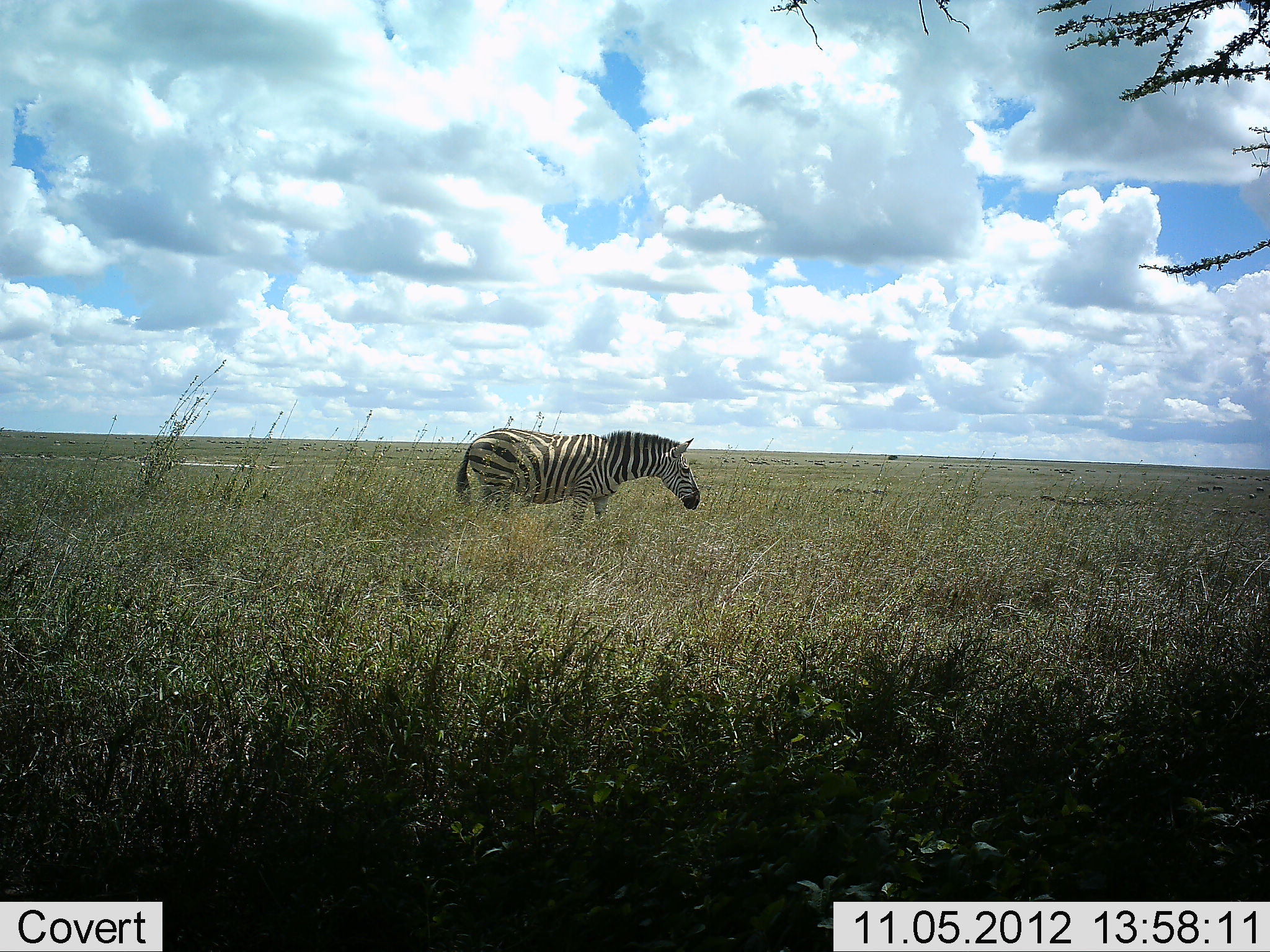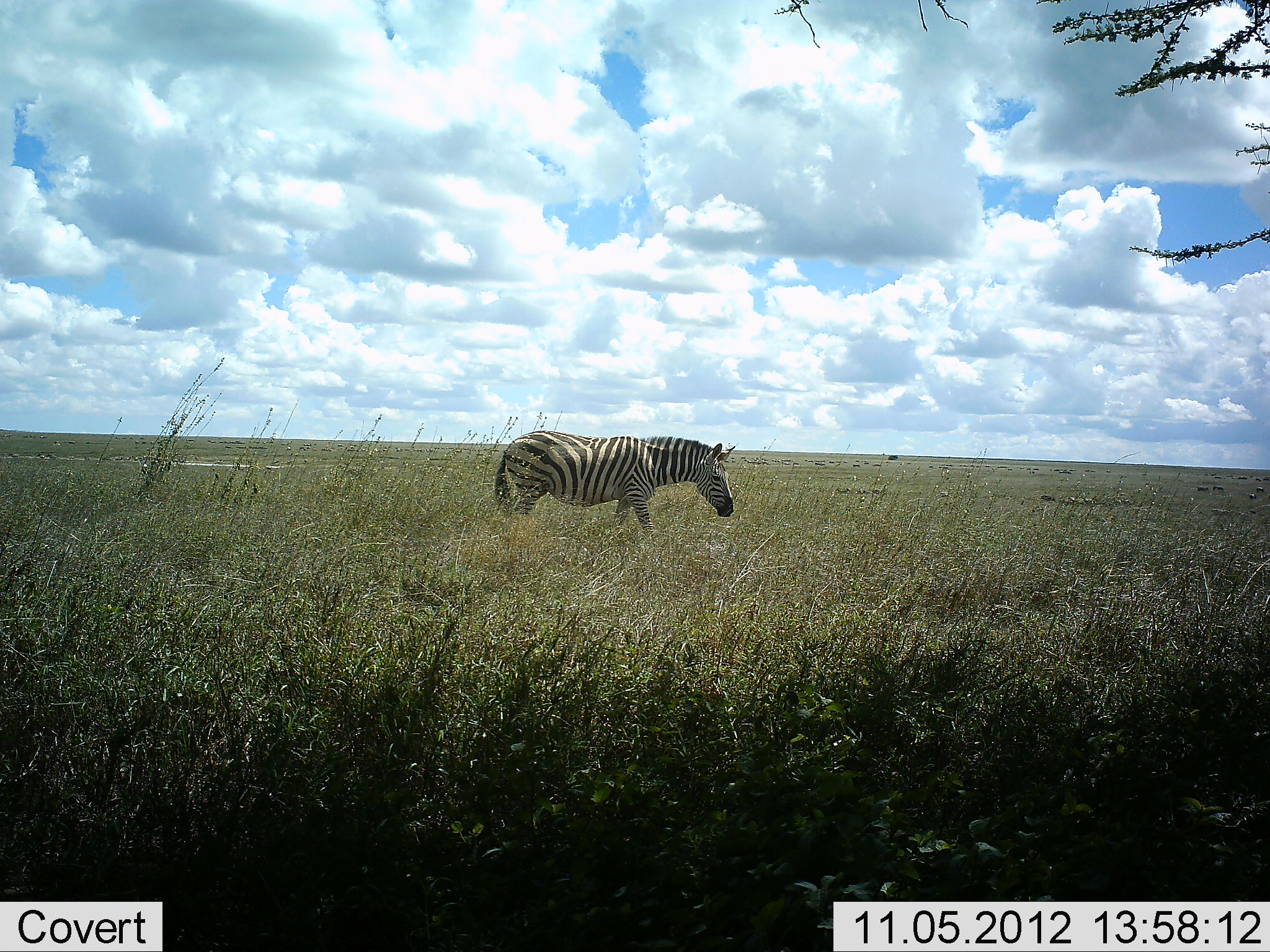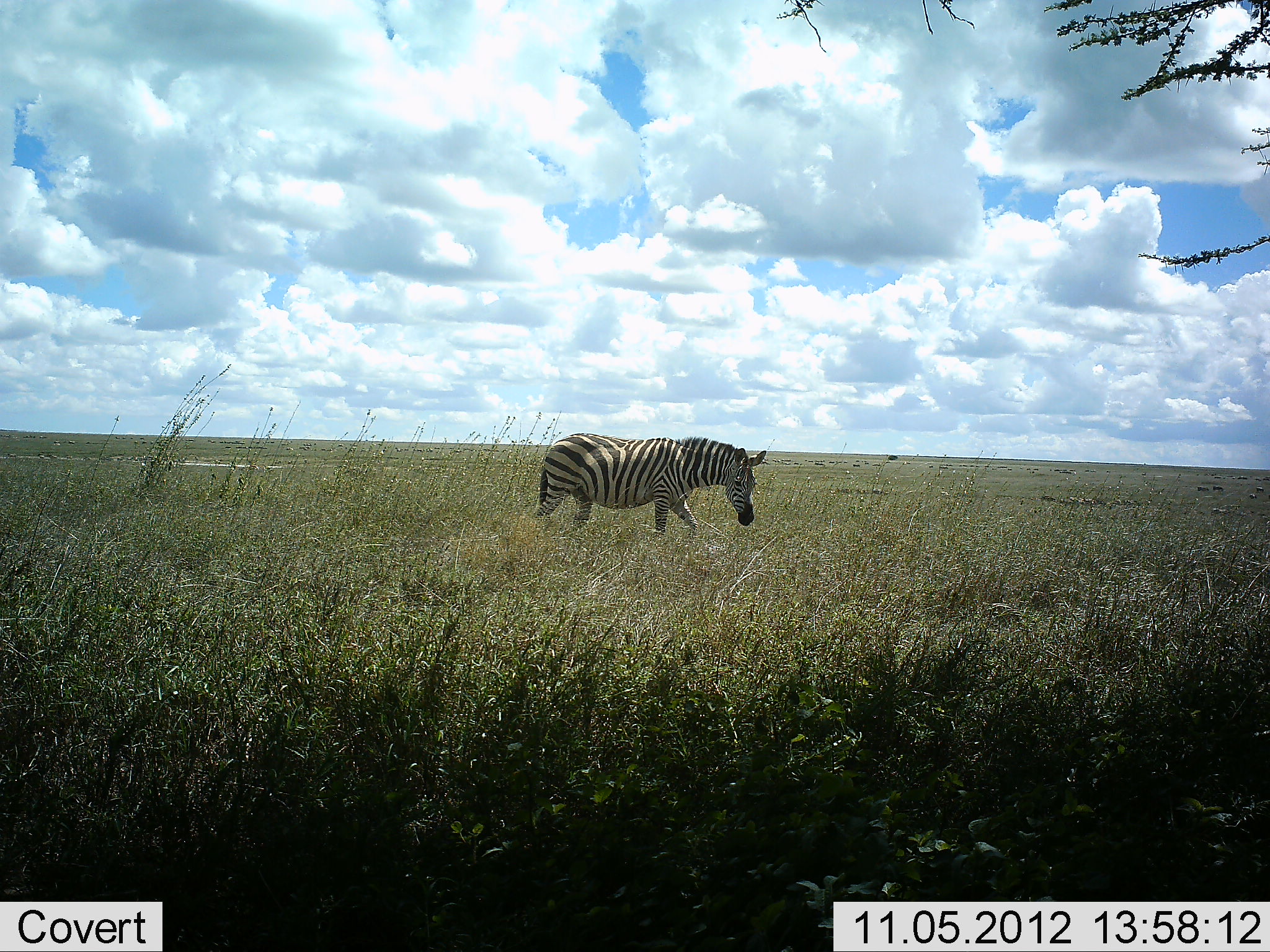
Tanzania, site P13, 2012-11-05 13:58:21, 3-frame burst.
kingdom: Animalia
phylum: Chordata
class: Mammalia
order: Perissodactyla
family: Equidae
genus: Equus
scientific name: Equus quagga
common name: plains zebra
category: zebra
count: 1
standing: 10%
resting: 0%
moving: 90%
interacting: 0%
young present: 0%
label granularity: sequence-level